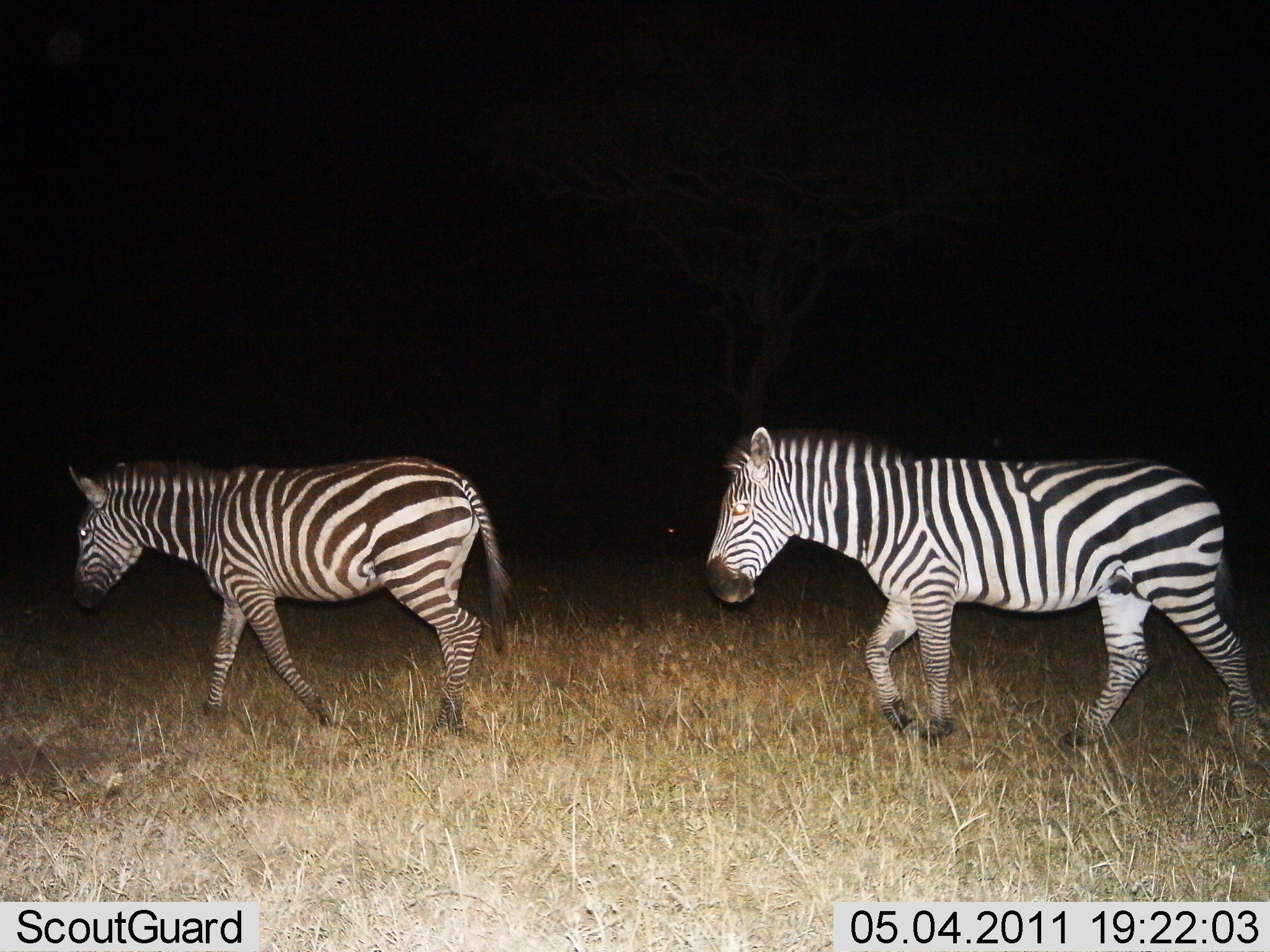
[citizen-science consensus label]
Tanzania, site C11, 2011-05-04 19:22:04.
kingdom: Animalia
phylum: Chordata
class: Mammalia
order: Perissodactyla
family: Equidae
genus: Equus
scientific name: Equus quagga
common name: plains zebra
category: zebra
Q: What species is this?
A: Zebra (plains zebra) (Equus quagga).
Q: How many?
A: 2.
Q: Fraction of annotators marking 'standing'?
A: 0%.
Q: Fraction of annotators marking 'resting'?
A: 10%.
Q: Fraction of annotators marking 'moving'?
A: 100%.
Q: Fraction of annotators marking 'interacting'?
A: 0%.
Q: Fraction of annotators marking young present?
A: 0%.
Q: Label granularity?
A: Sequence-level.